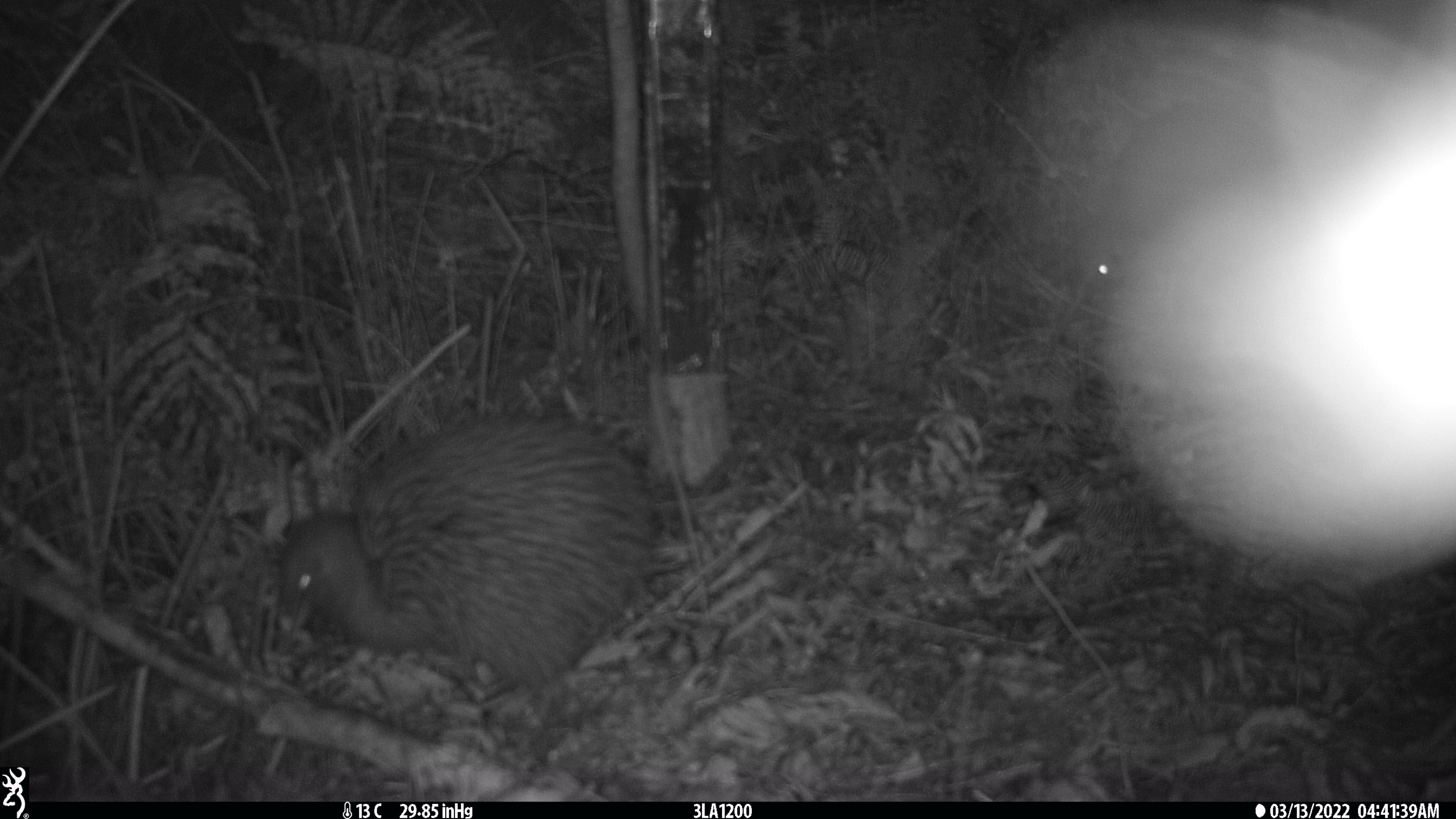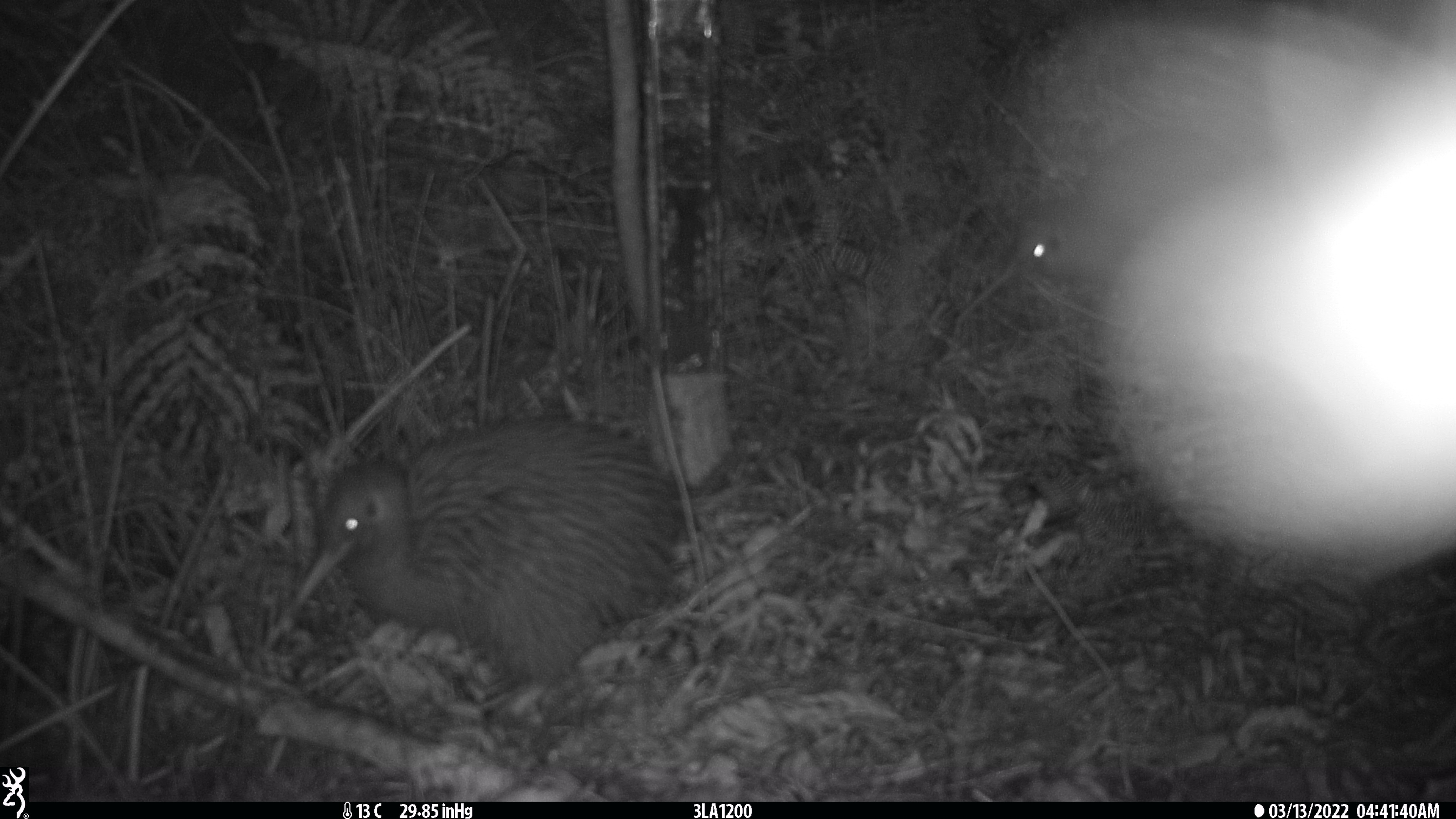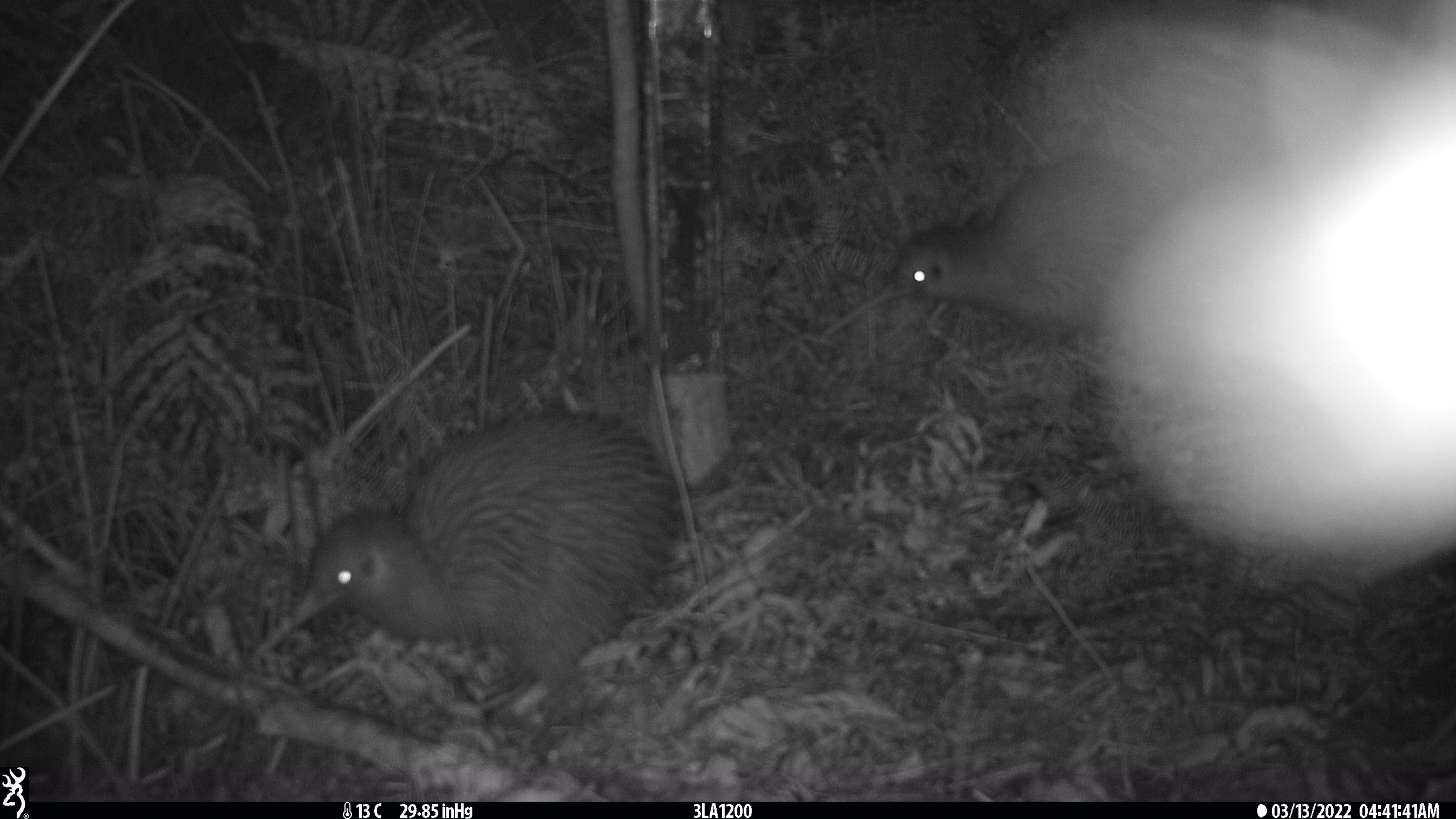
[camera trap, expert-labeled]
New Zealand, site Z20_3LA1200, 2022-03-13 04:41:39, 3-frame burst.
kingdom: Animalia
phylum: Chordata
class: Aves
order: Apterygiformes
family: Apterygidae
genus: Apteryx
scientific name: Apteryx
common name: kiwi